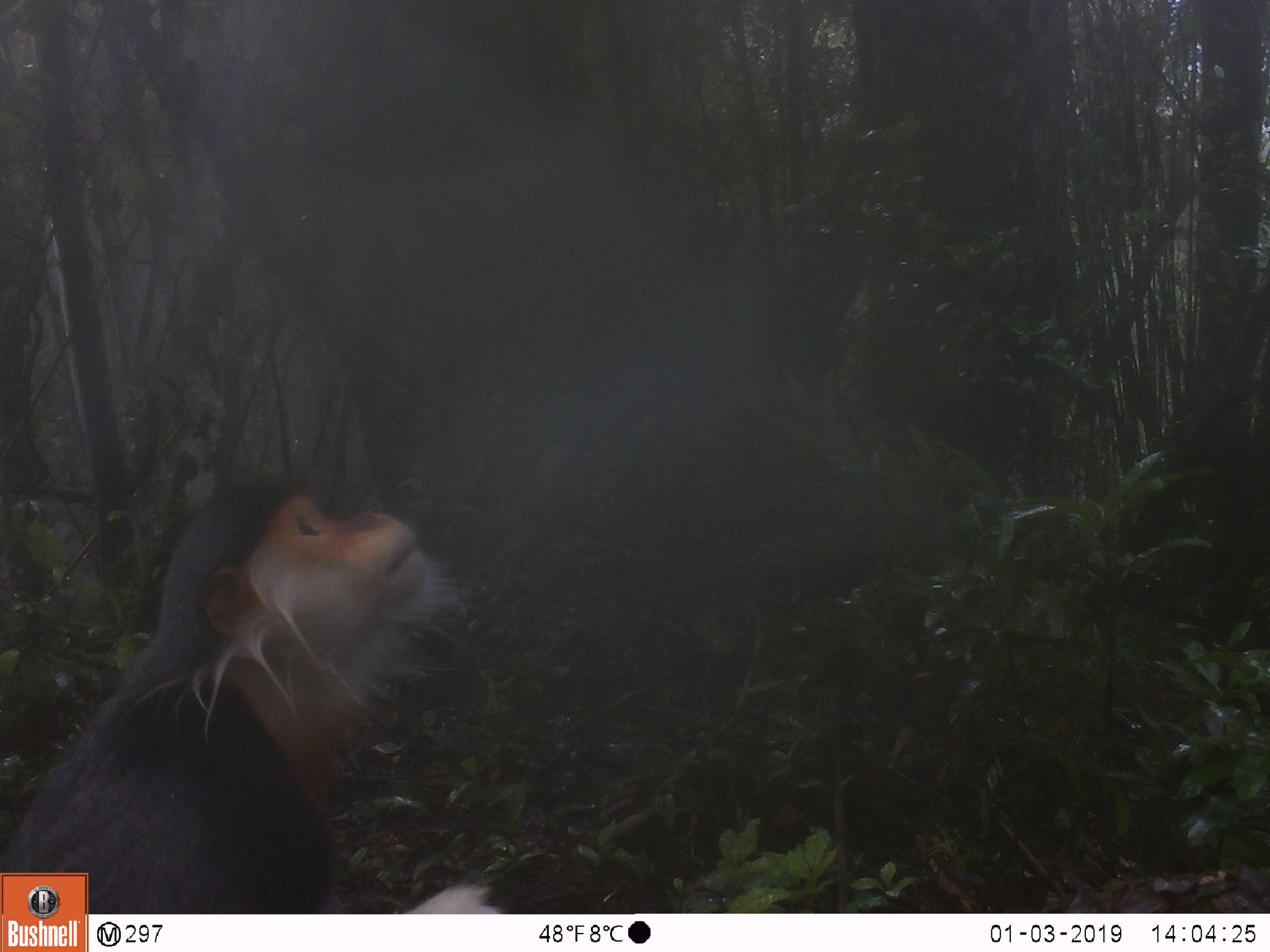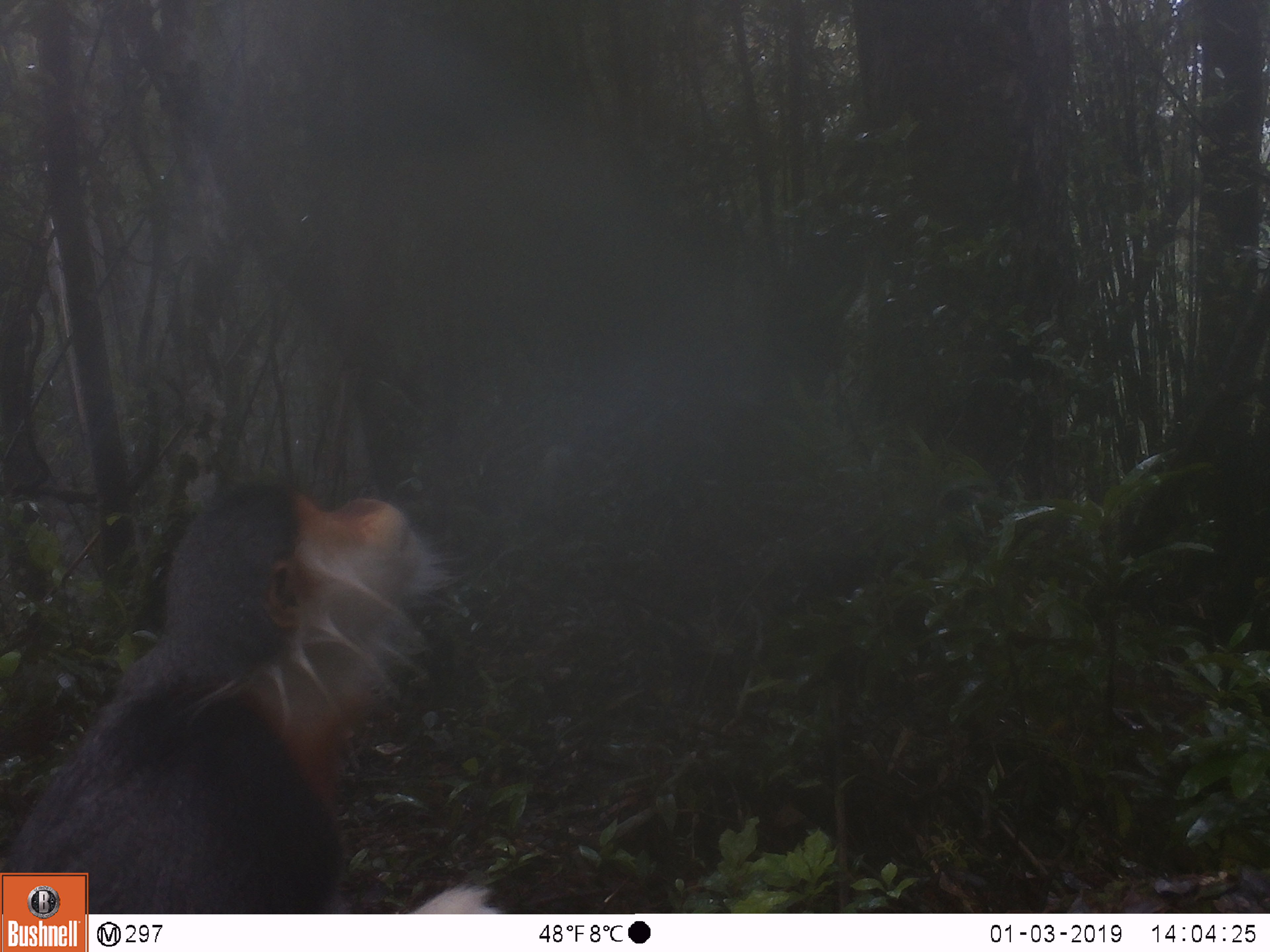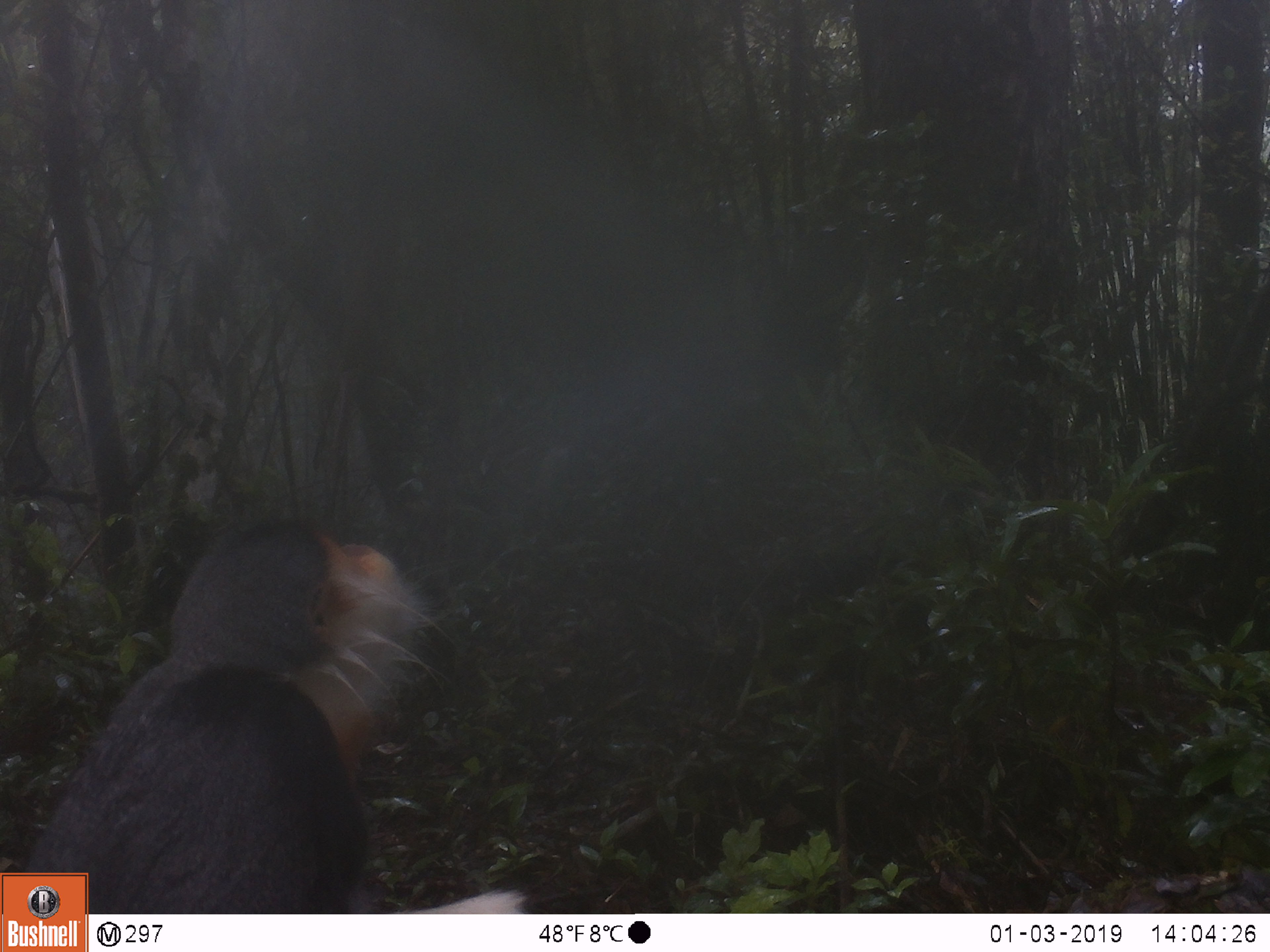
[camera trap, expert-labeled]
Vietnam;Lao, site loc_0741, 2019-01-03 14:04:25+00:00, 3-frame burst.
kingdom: Animalia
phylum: Chordata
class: Mammalia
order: Primates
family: Cercopithecidae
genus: Pygathrix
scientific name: Pygathrix nemaeus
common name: red-shanked douc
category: red shanked douc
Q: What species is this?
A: Red shanked douc (red-shanked douc) (Pygathrix nemaeus).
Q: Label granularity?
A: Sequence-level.